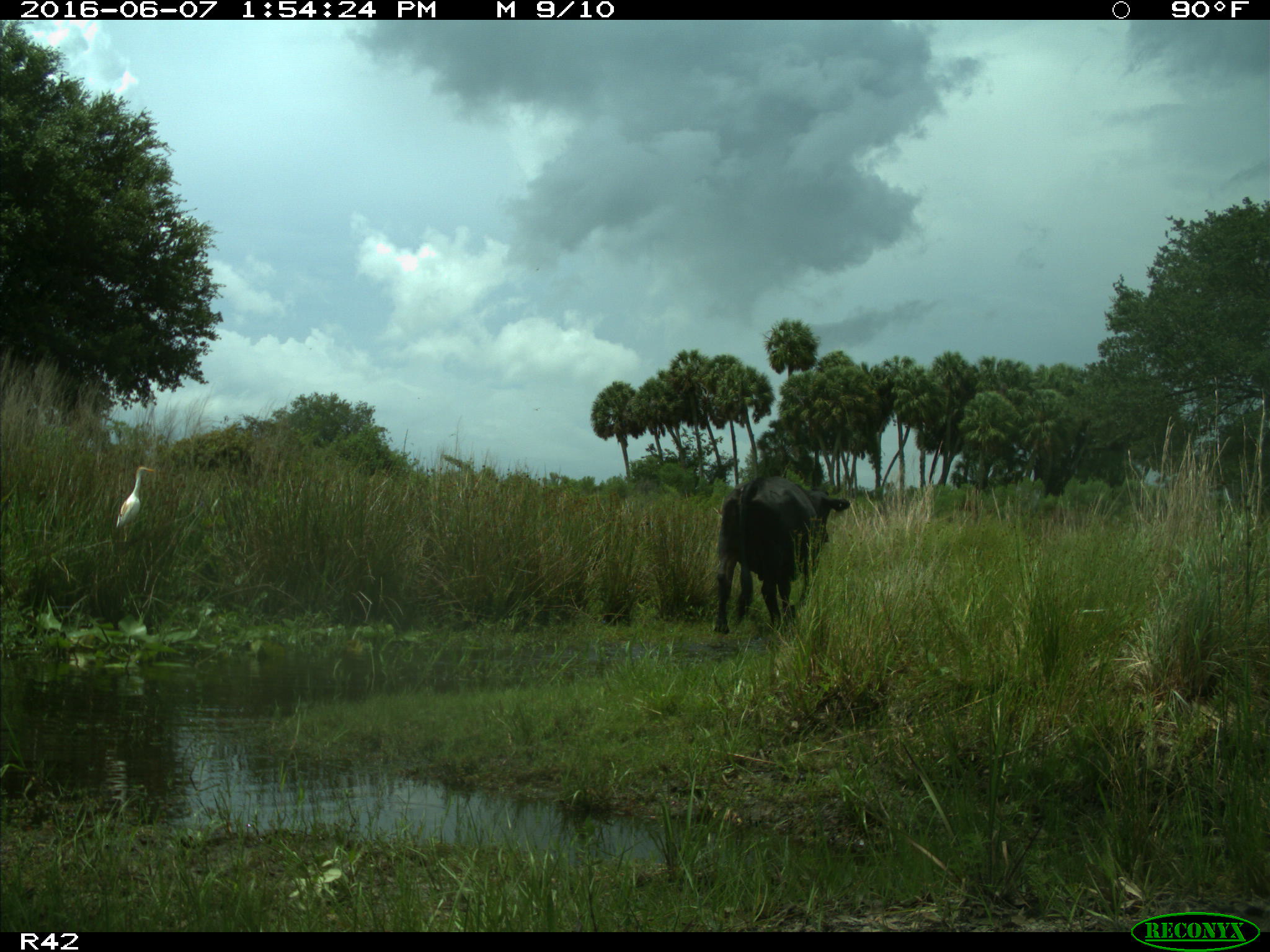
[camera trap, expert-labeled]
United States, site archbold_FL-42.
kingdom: Animalia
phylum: Chordata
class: Mammalia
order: Artiodactyla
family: Bovidae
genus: Bos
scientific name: Bos taurus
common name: domestic cow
Bos taurus (domestic cow).